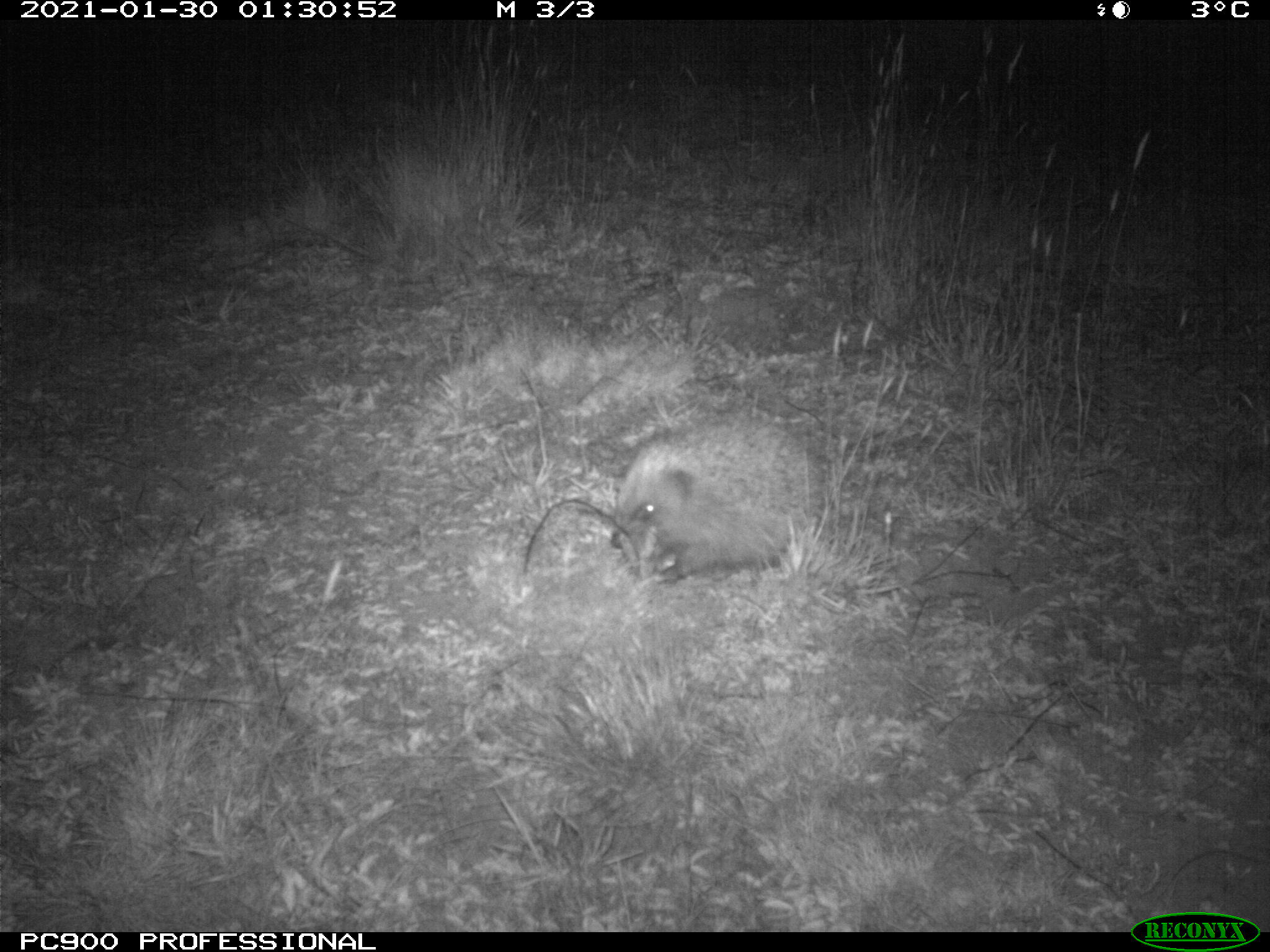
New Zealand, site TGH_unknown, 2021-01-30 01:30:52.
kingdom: Animalia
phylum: Chordata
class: Mammalia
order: Eulipotyphla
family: Erinaceidae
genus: Erinaceus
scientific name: Erinaceus europaeus europaeus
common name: european hedgehog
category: hedgehog